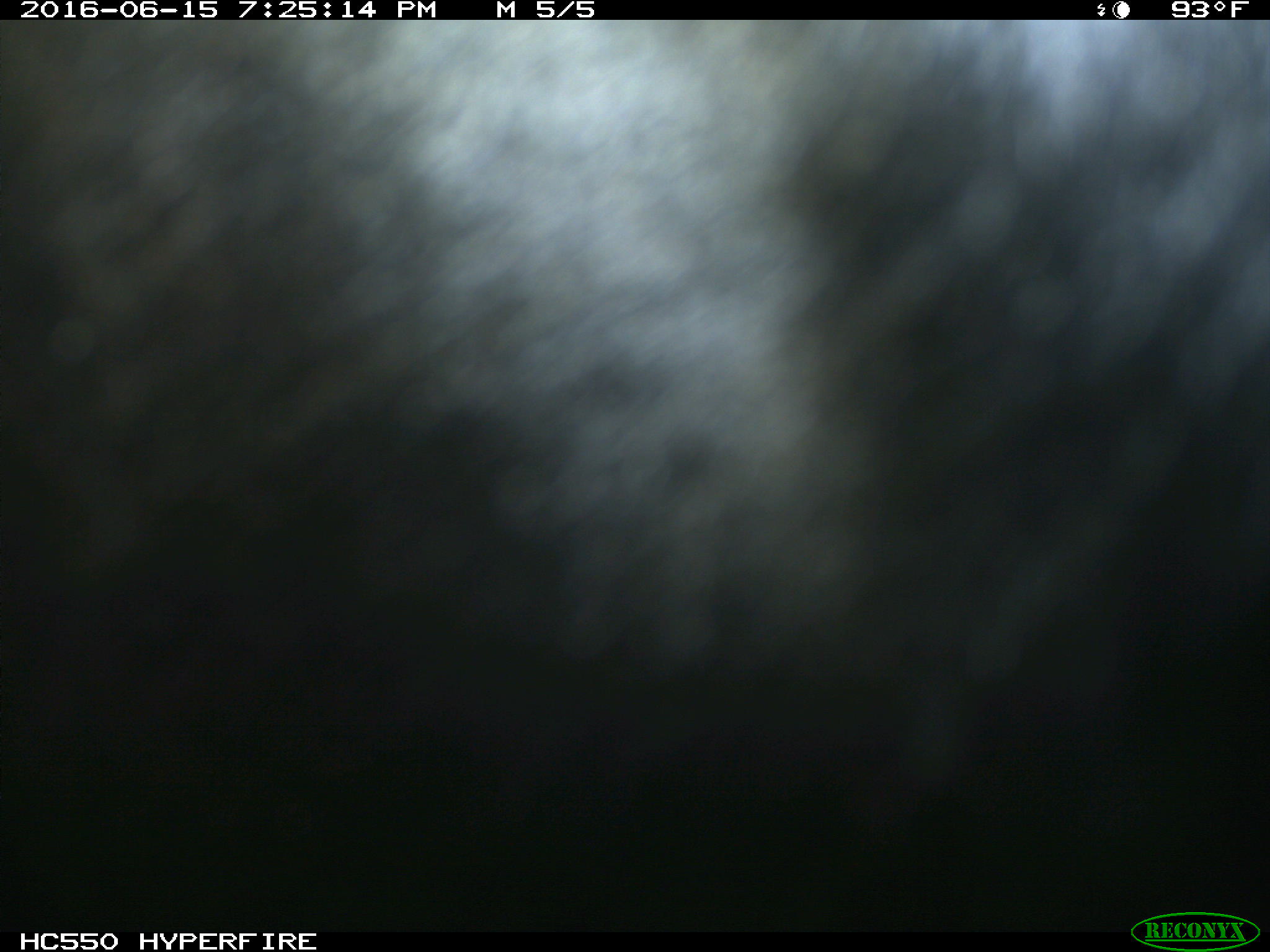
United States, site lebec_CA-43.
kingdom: Animalia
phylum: Chordata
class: Mammalia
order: Artiodactyla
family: Bovidae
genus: Bos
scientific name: Bos taurus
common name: domestic cow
Bos taurus (domestic cow).